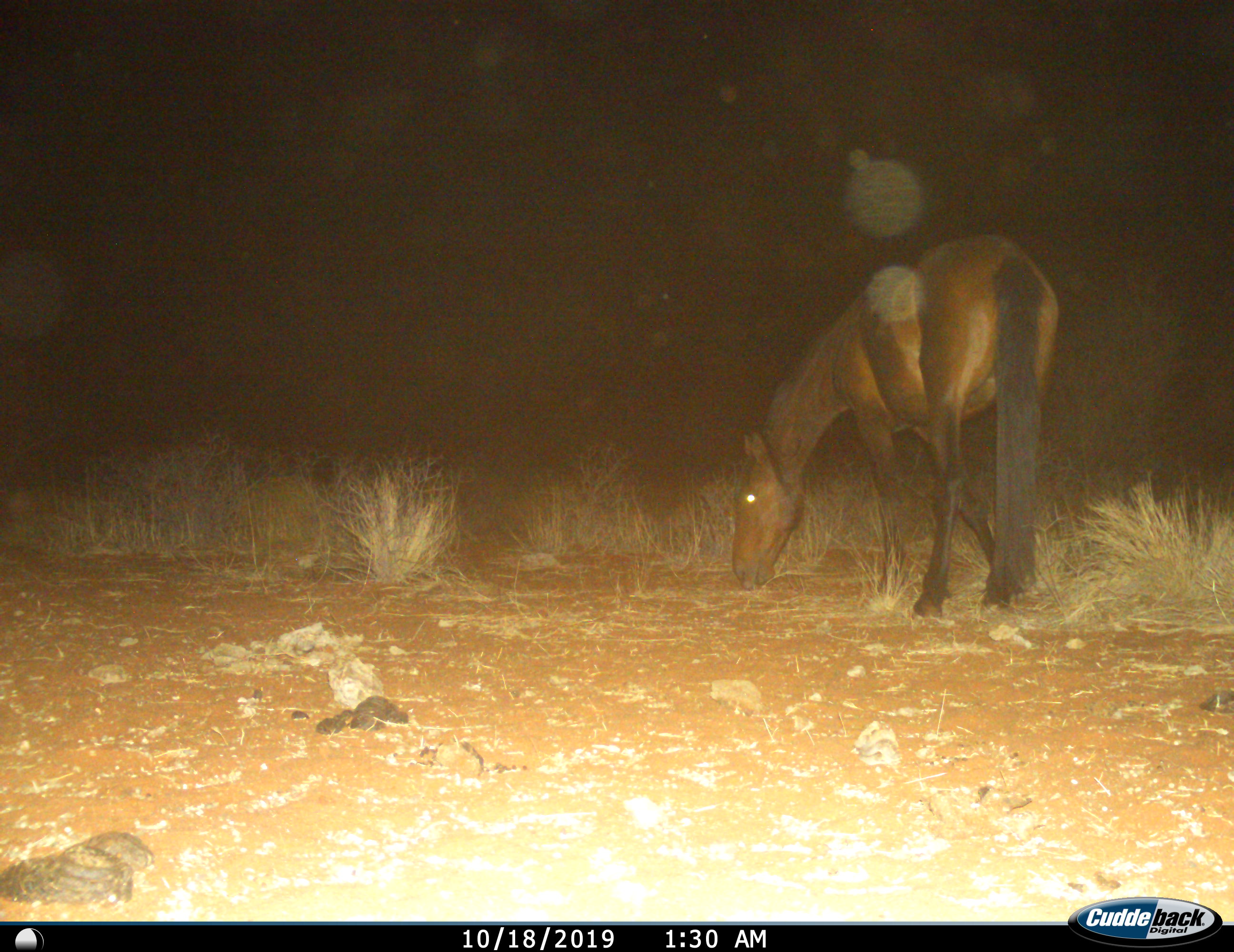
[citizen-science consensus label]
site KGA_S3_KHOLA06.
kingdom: Animalia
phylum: Chordata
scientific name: Vertebrata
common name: domestic animal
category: domesticanimal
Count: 1.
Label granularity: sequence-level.